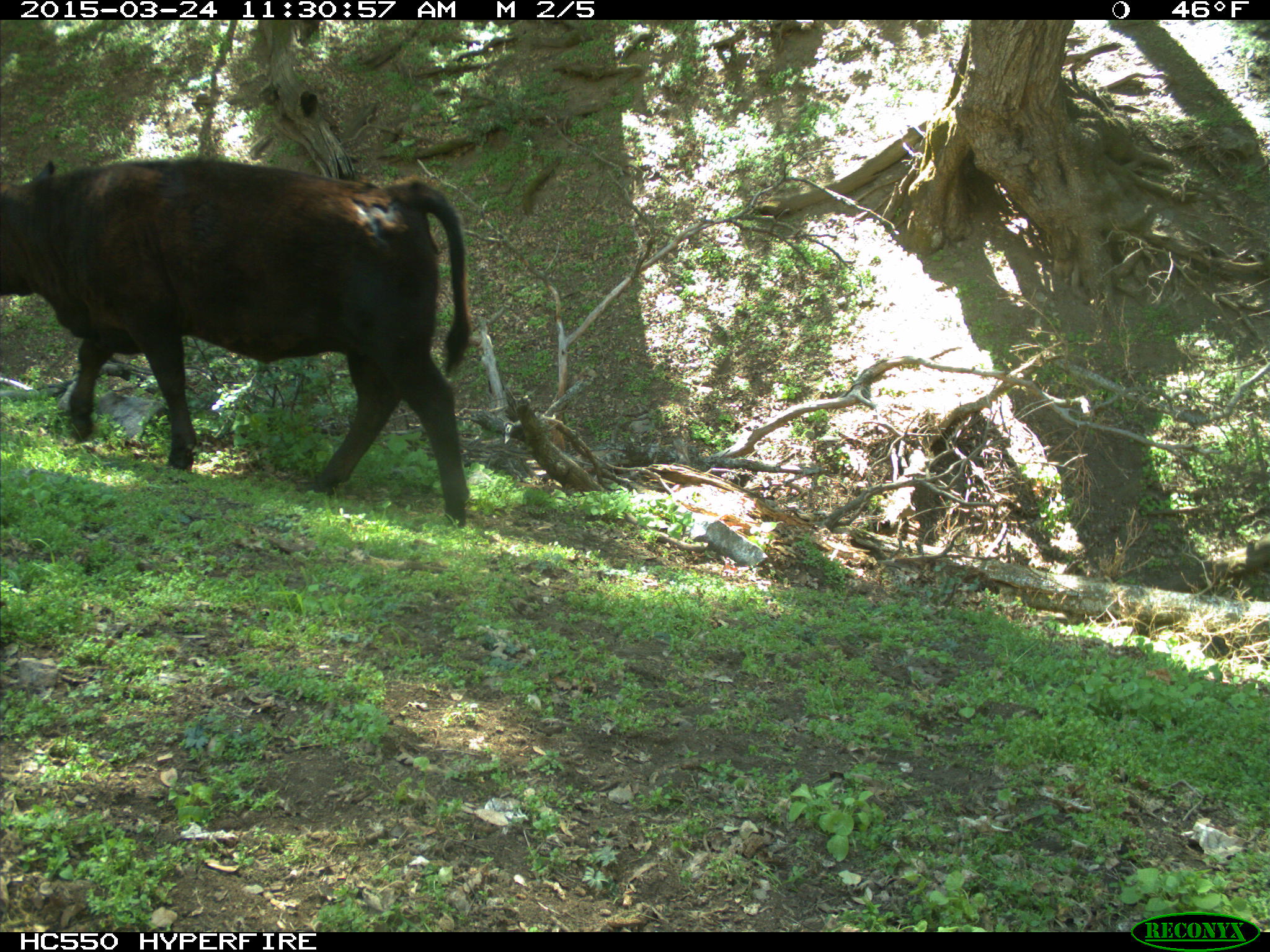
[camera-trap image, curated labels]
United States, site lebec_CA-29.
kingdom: Animalia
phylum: Chordata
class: Mammalia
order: Artiodactyla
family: Bovidae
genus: Bos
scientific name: Bos taurus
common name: domestic cow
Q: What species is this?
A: Bos taurus (domestic cow).